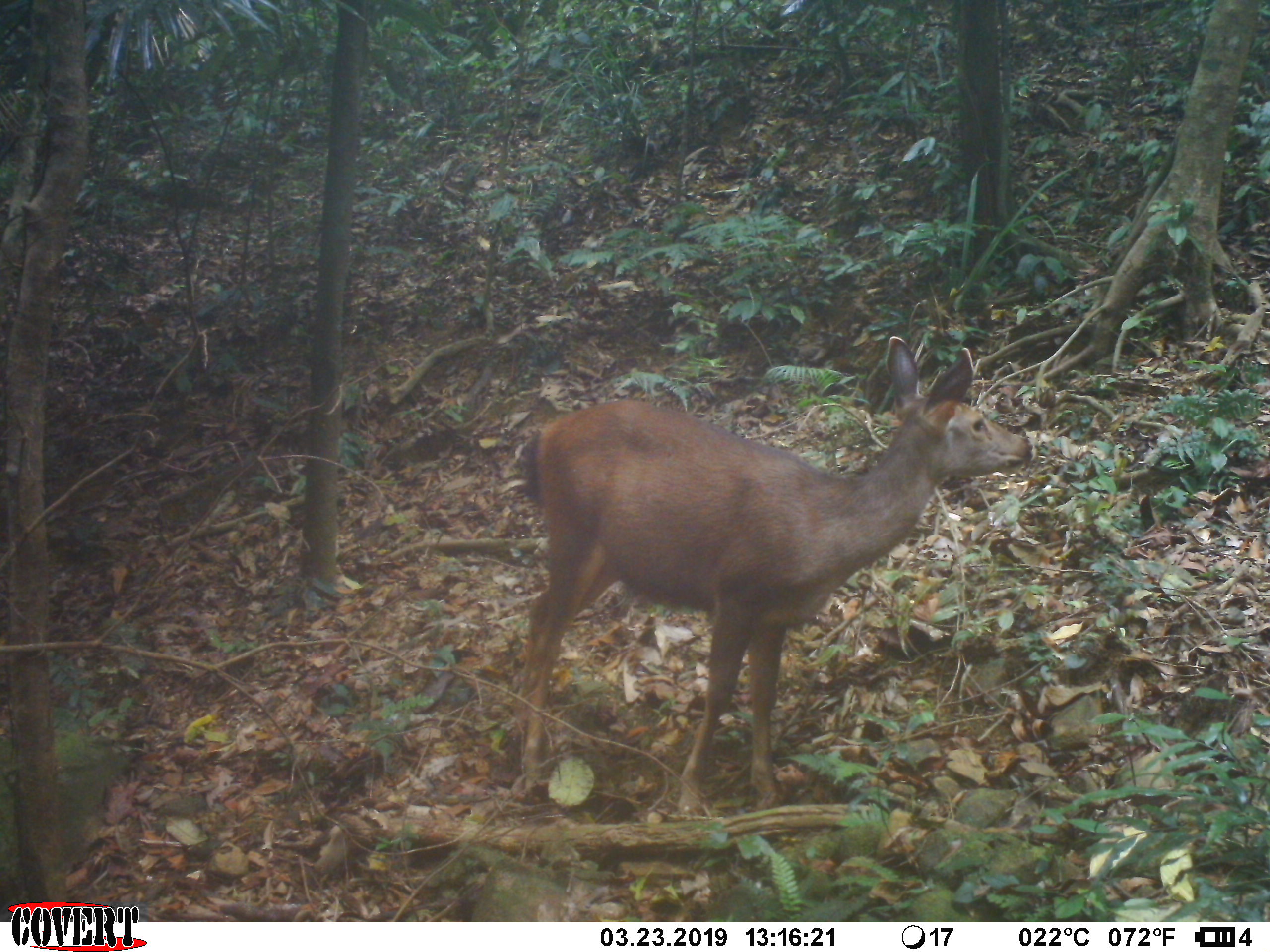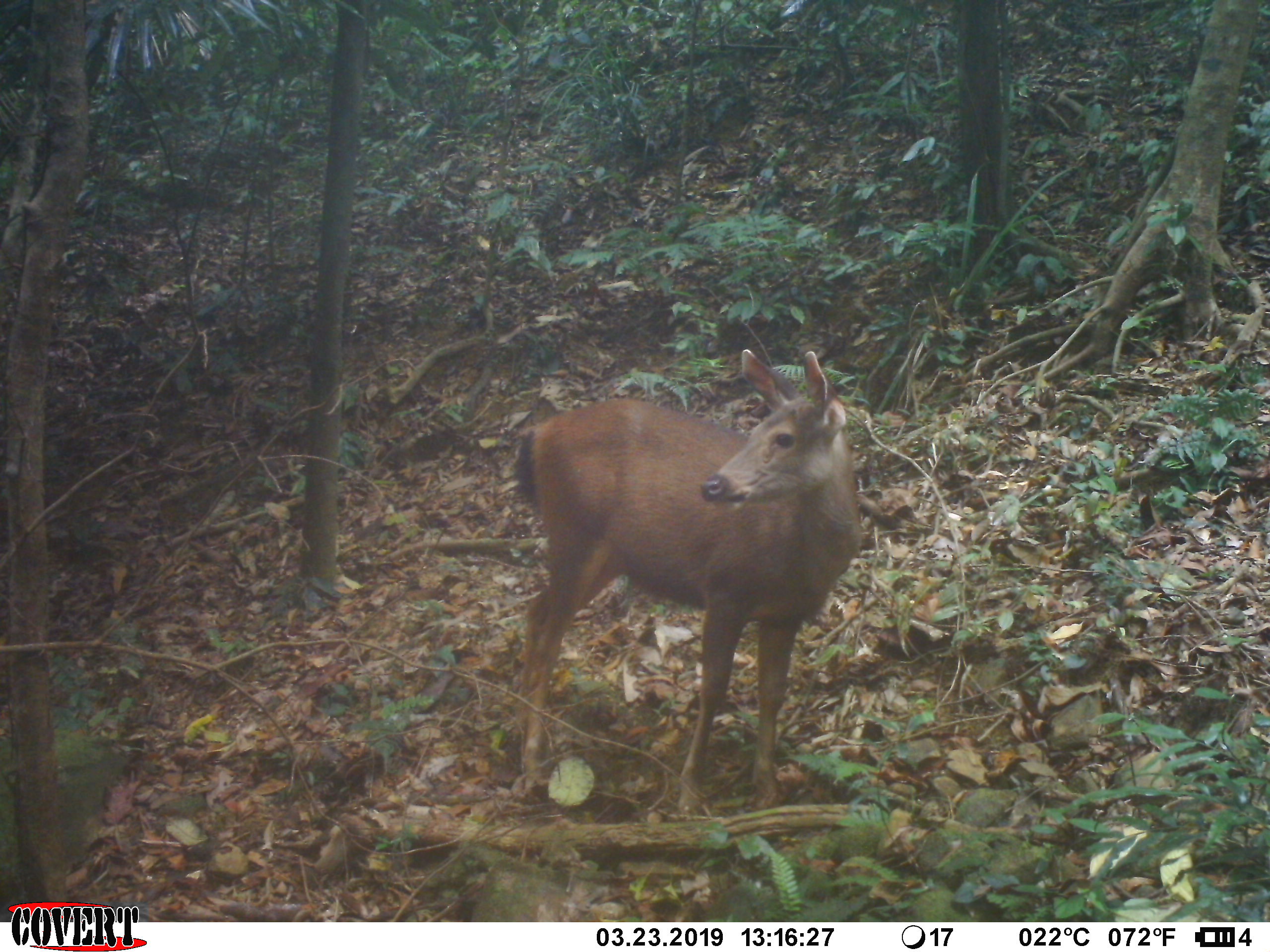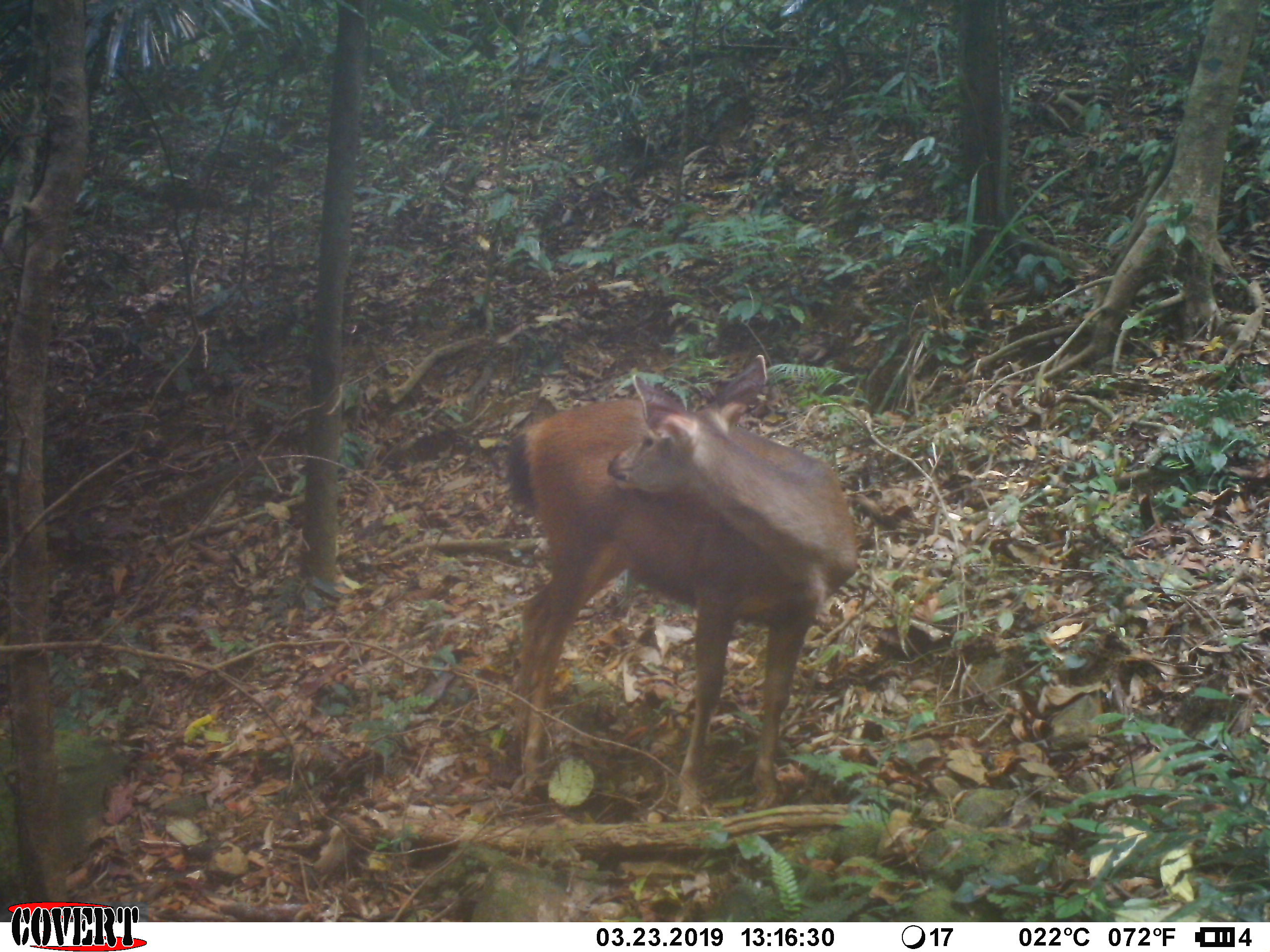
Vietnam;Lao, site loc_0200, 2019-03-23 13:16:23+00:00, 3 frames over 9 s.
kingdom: Animalia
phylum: Chordata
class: Mammalia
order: Artiodactyla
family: Cervidae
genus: Rusa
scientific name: Rusa unicolor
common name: sambar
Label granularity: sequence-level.